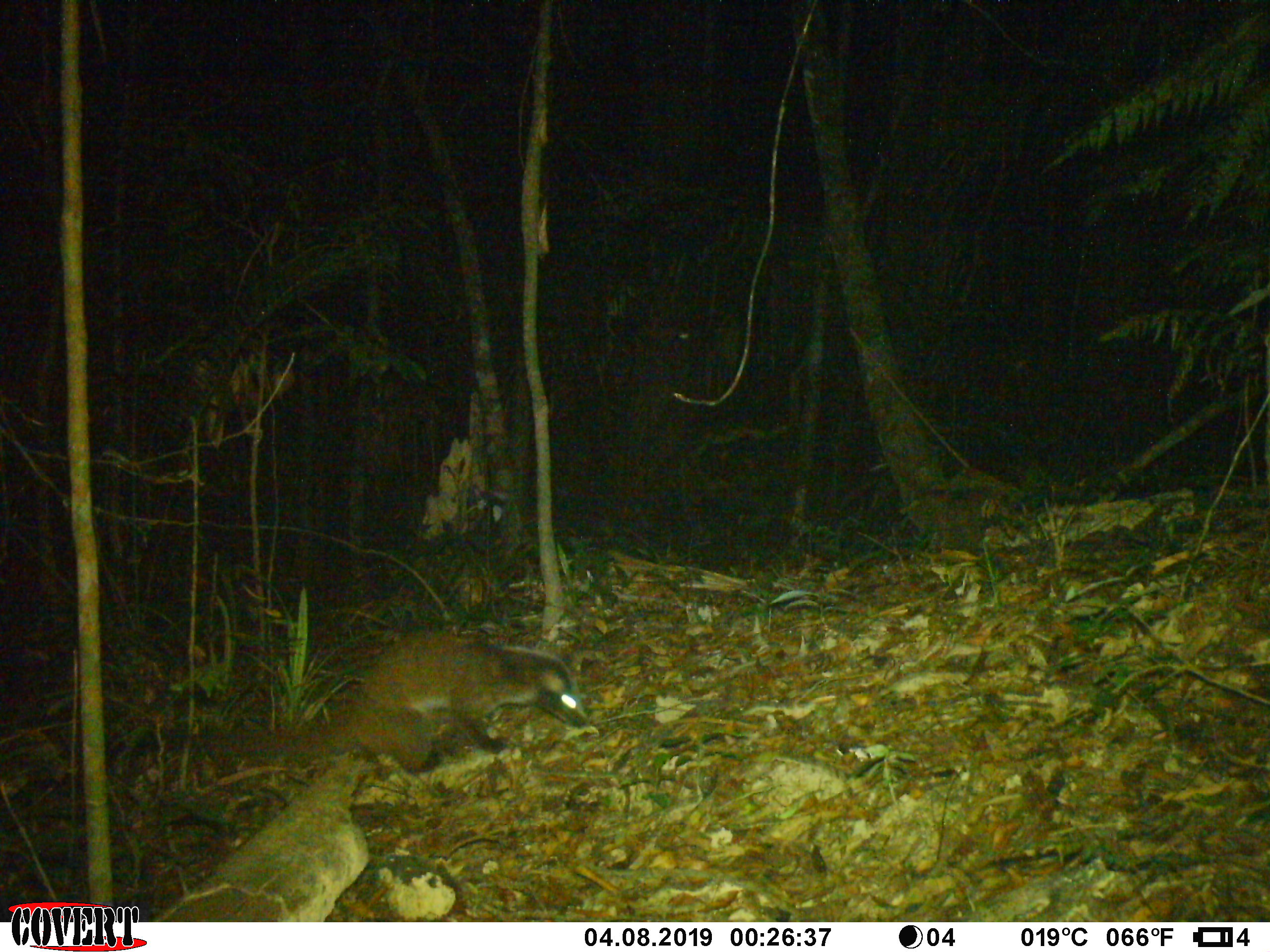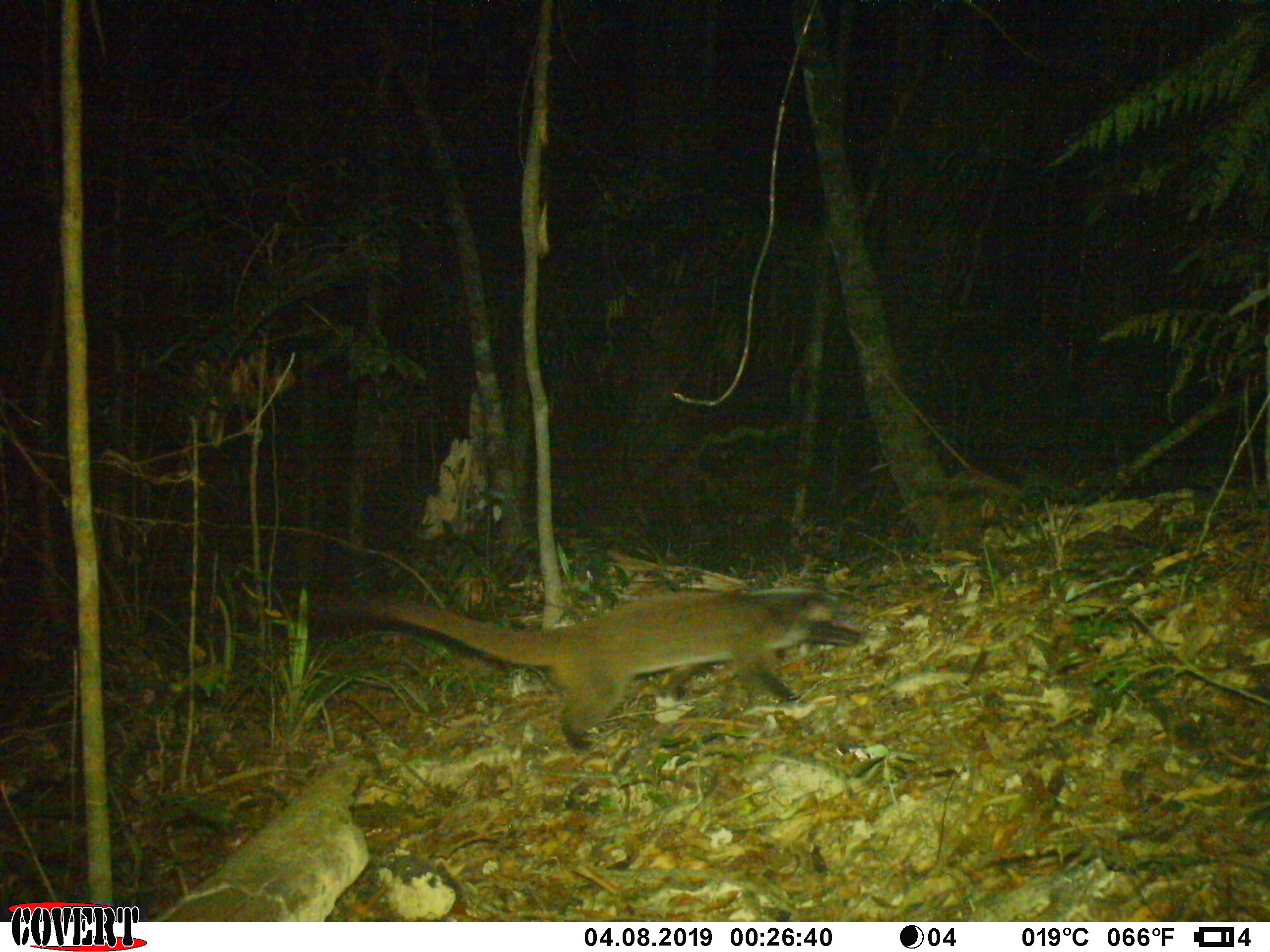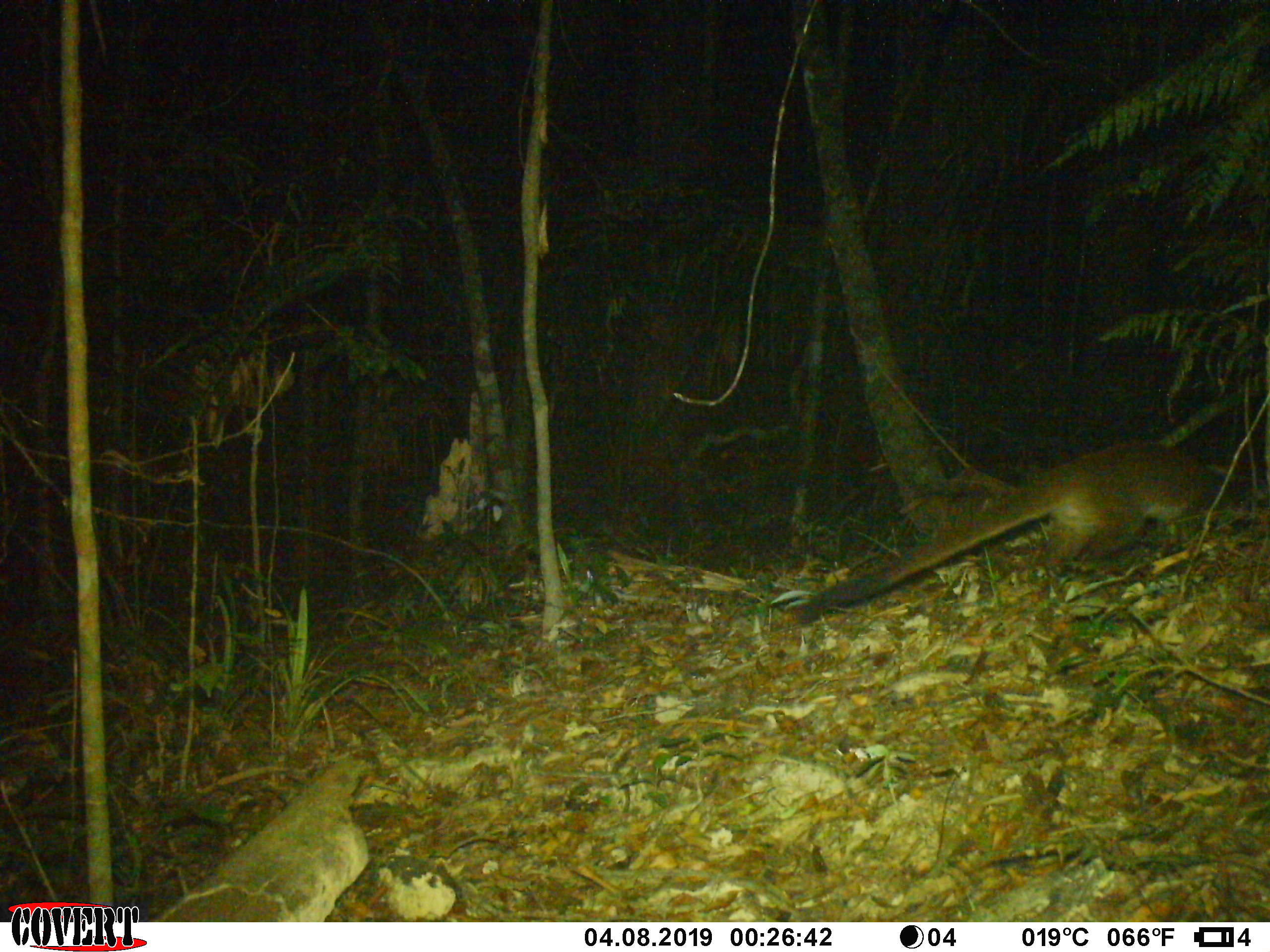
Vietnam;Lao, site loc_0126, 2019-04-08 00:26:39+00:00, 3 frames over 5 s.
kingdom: Animalia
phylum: Chordata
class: Mammalia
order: Carnivora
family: Viverridae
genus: Paguma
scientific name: Paguma larvata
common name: masked palm civet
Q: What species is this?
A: Masked palm civet (Paguma larvata).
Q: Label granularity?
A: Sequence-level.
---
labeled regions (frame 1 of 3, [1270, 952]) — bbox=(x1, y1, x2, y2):
masked palm civet: bbox=(139, 627, 589, 780)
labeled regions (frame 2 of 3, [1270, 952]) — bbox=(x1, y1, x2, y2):
masked palm civet: bbox=(311, 584, 869, 751)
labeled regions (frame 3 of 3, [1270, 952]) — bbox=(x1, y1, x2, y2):
masked palm civet: bbox=(792, 441, 1237, 625)